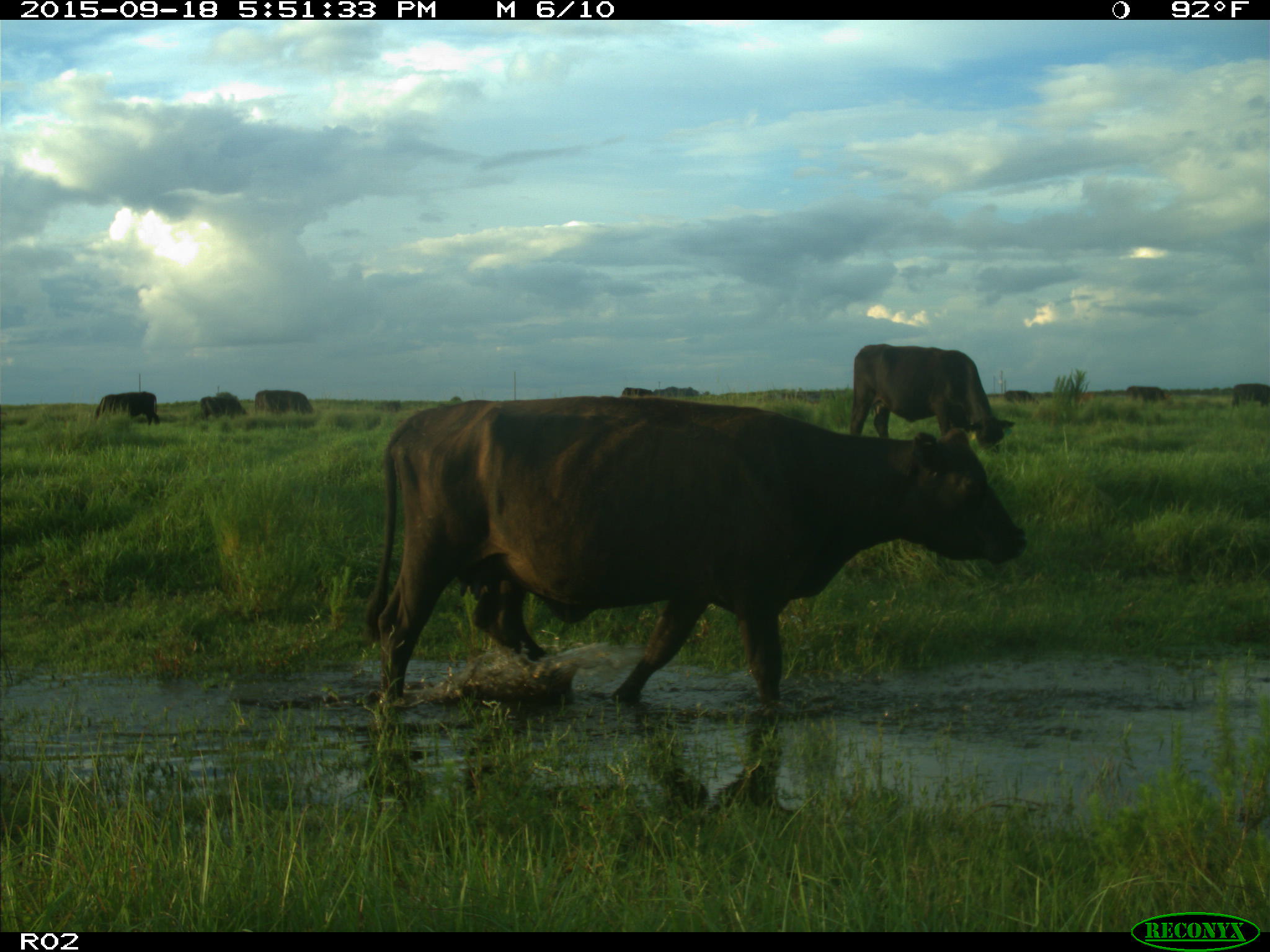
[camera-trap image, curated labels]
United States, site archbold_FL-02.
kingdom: Animalia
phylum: Chordata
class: Mammalia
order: Artiodactyla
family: Bovidae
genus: Bos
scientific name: Bos taurus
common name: domestic cow